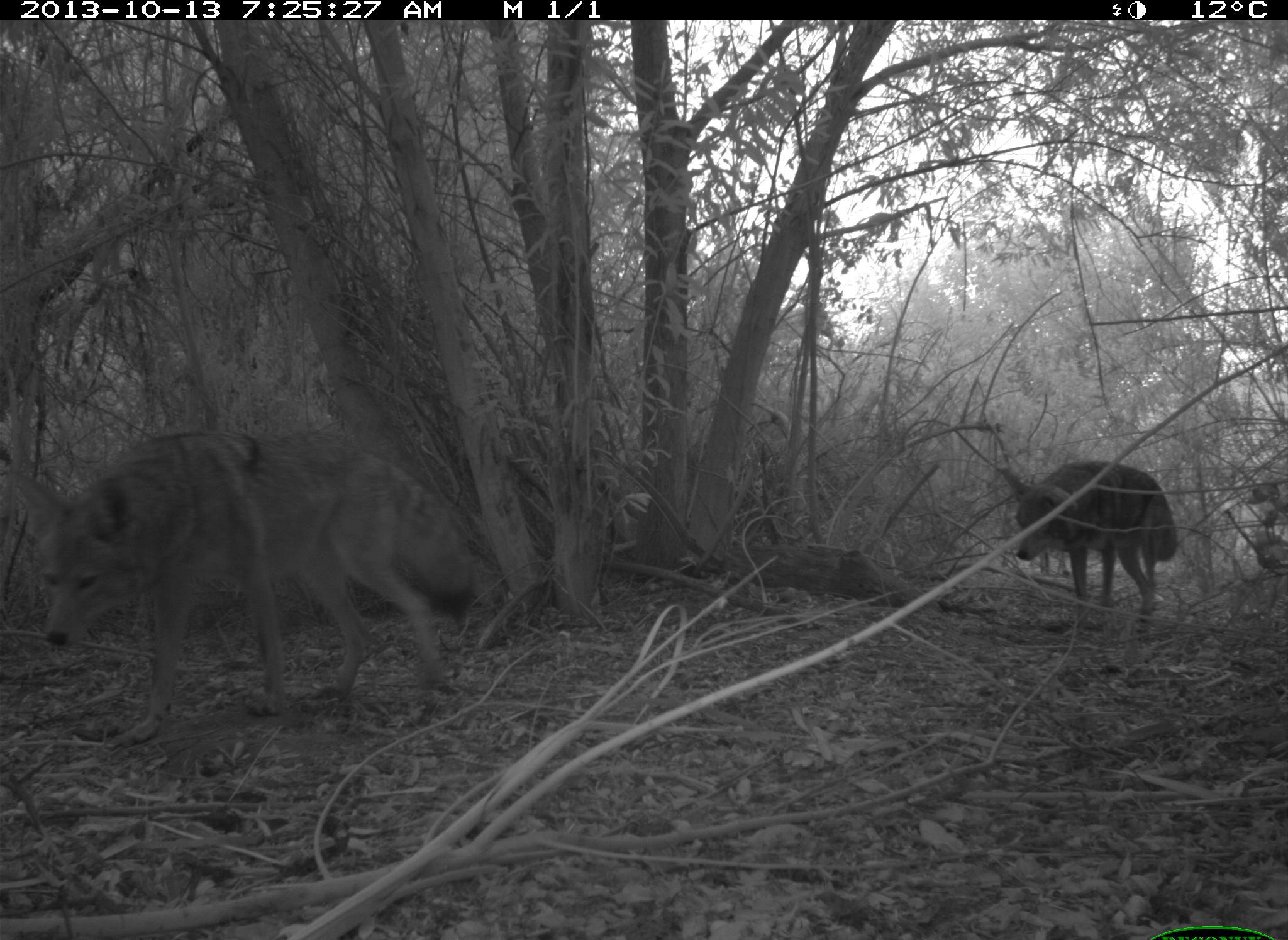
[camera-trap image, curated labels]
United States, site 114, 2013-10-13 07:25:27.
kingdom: Animalia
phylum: Chordata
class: Mammalia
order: Carnivora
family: Canidae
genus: Canis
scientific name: Canis latrans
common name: coyote